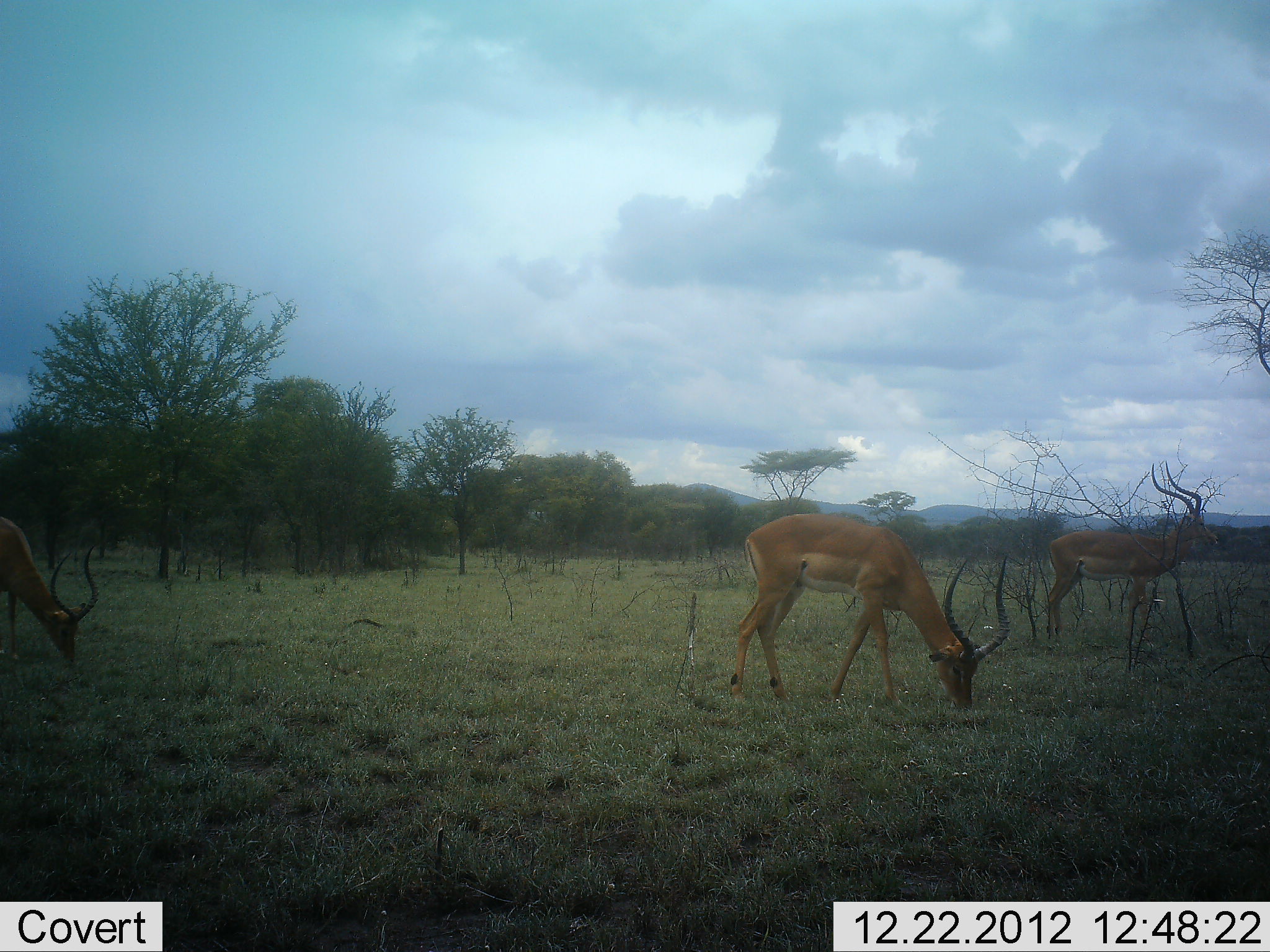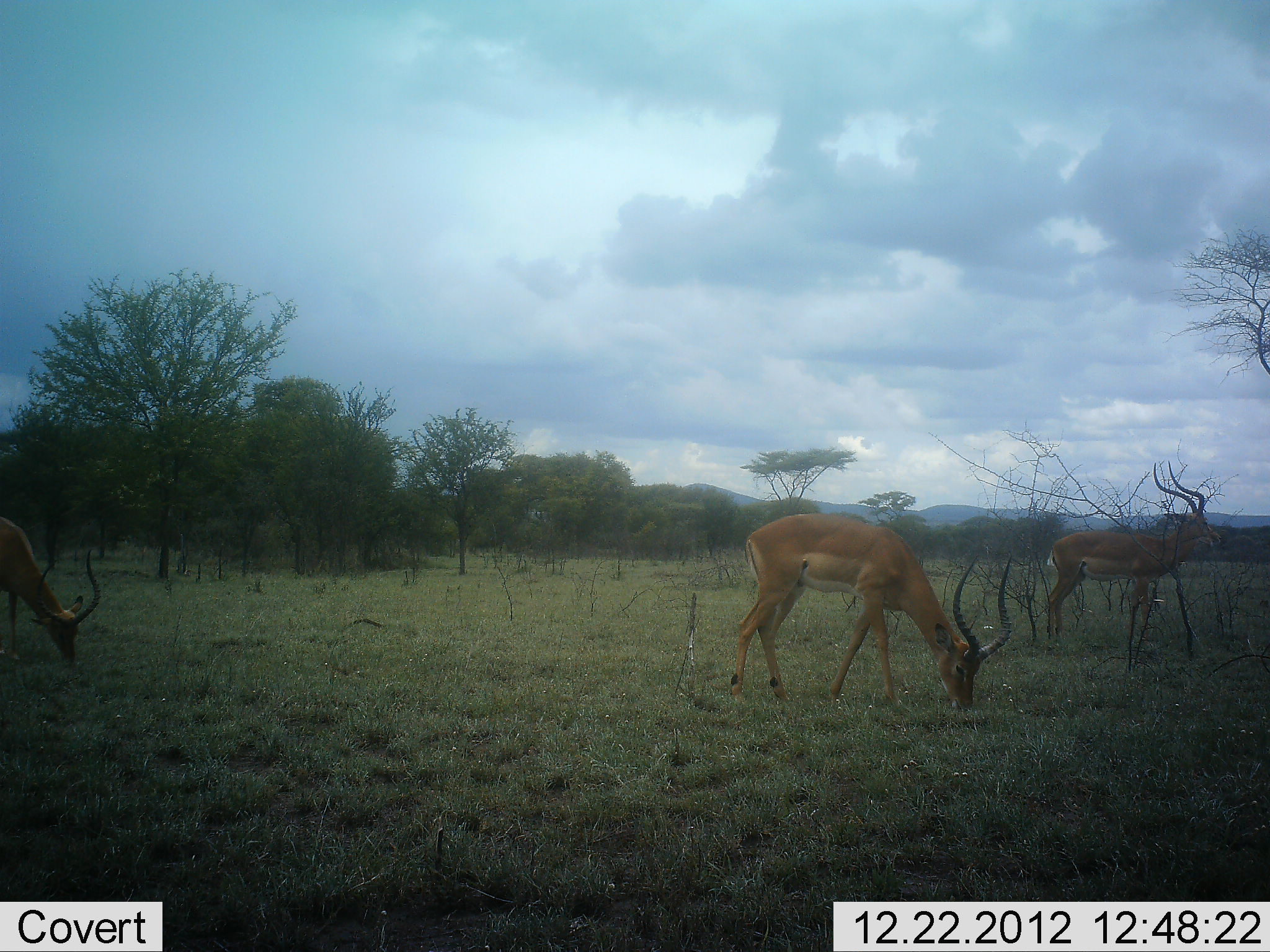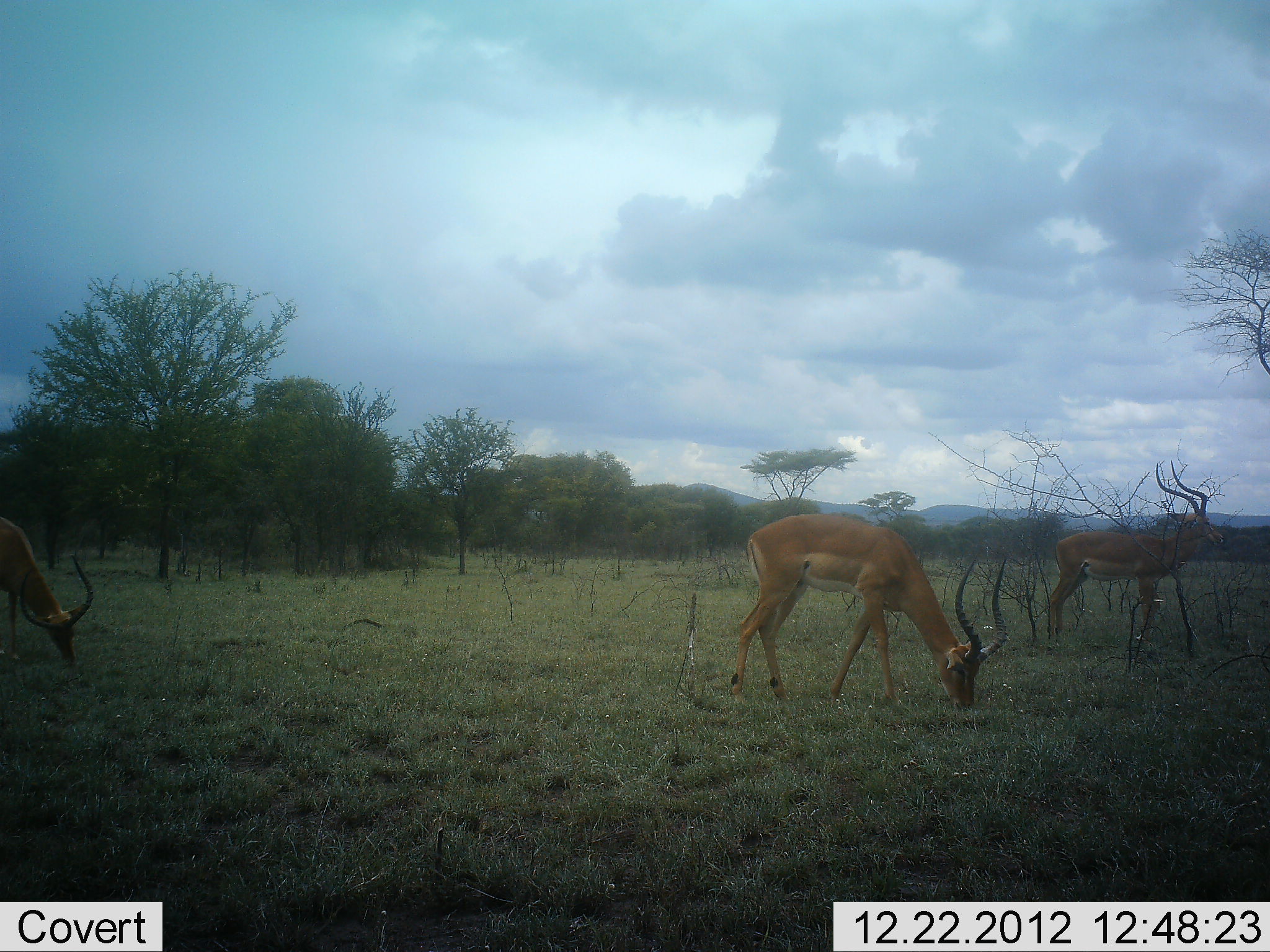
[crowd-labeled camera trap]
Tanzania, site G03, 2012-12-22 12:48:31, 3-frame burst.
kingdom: Animalia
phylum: Chordata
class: Mammalia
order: Artiodactyla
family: Bovidae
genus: Aepyceros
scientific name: Aepyceros melampus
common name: impala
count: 3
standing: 71%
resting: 6%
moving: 6%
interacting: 0%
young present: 0%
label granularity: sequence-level